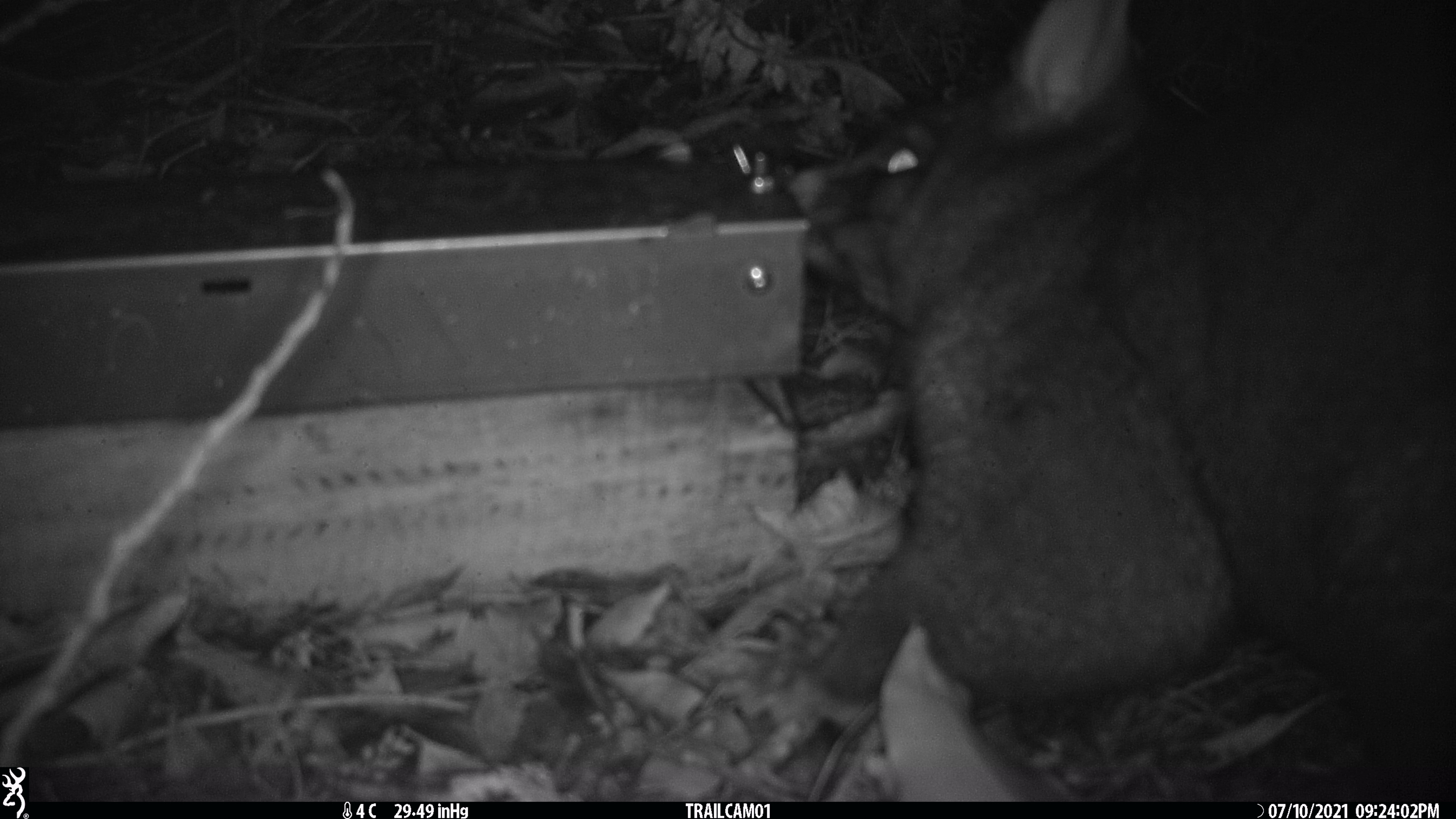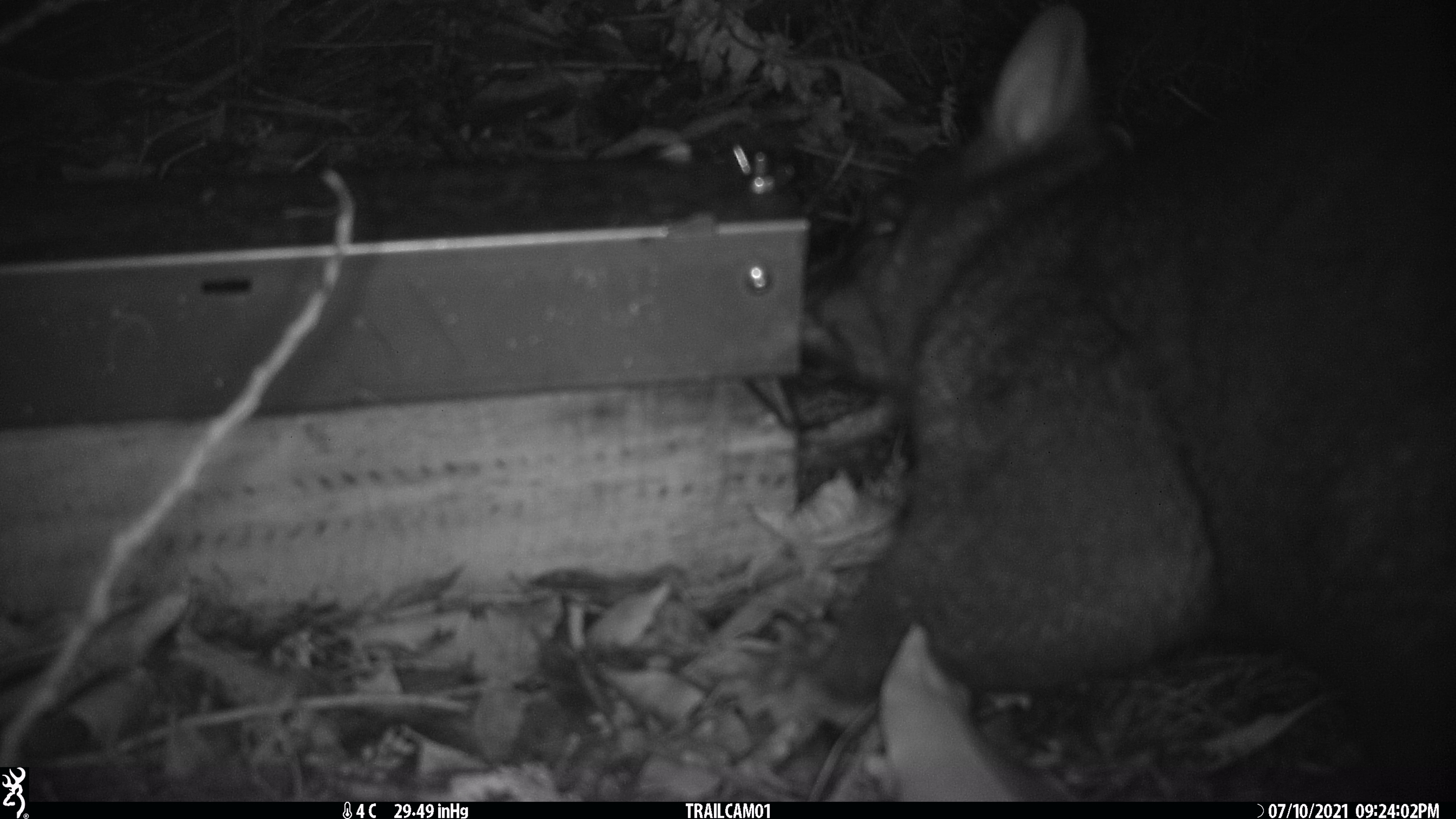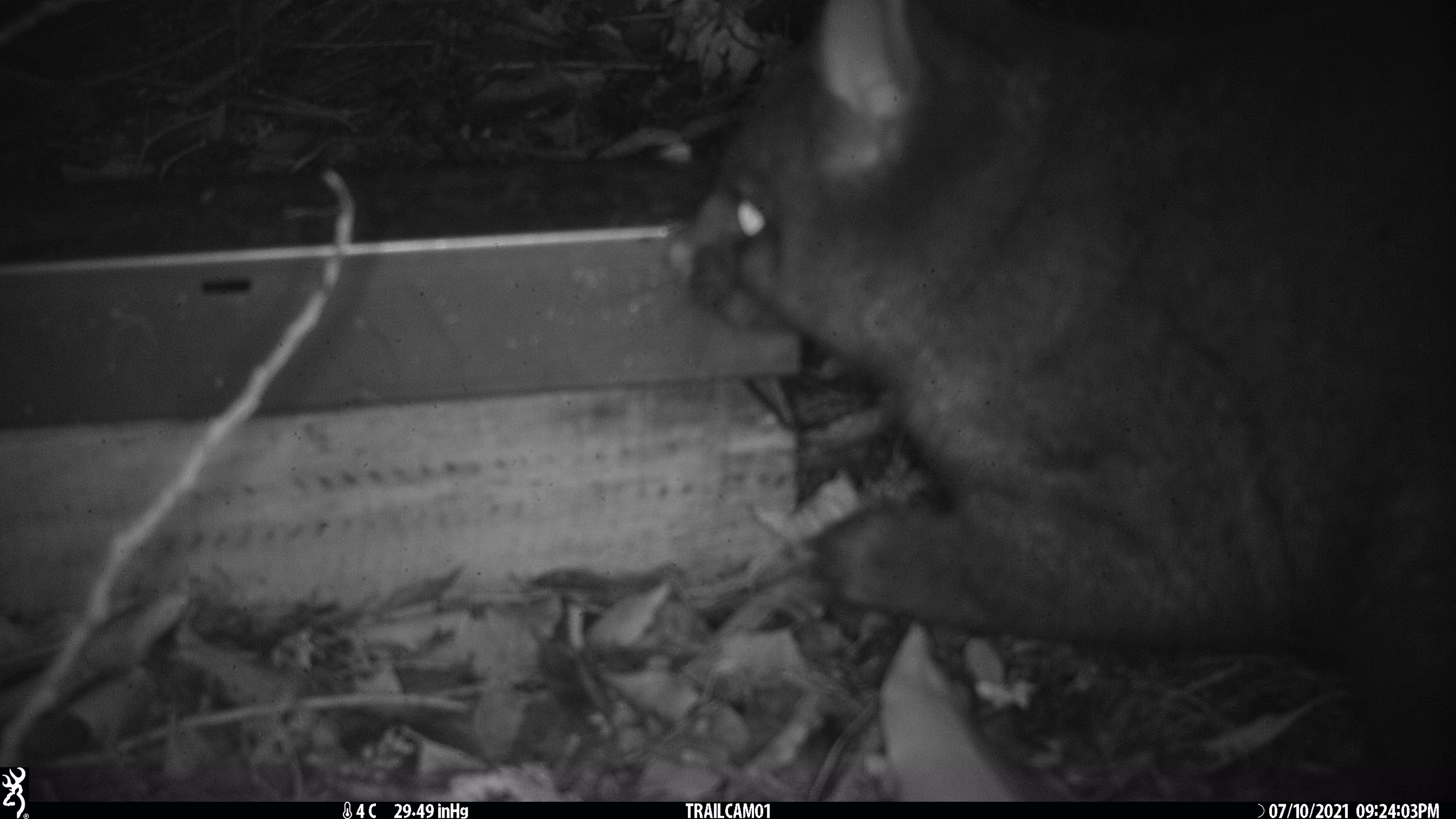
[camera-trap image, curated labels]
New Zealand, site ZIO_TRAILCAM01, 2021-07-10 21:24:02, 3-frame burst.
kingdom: Animalia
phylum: Chordata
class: Mammalia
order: Diprotodontia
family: Phalangeridae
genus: Trichosurus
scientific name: Trichosurus vulpecula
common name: common brushtail possum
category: possum